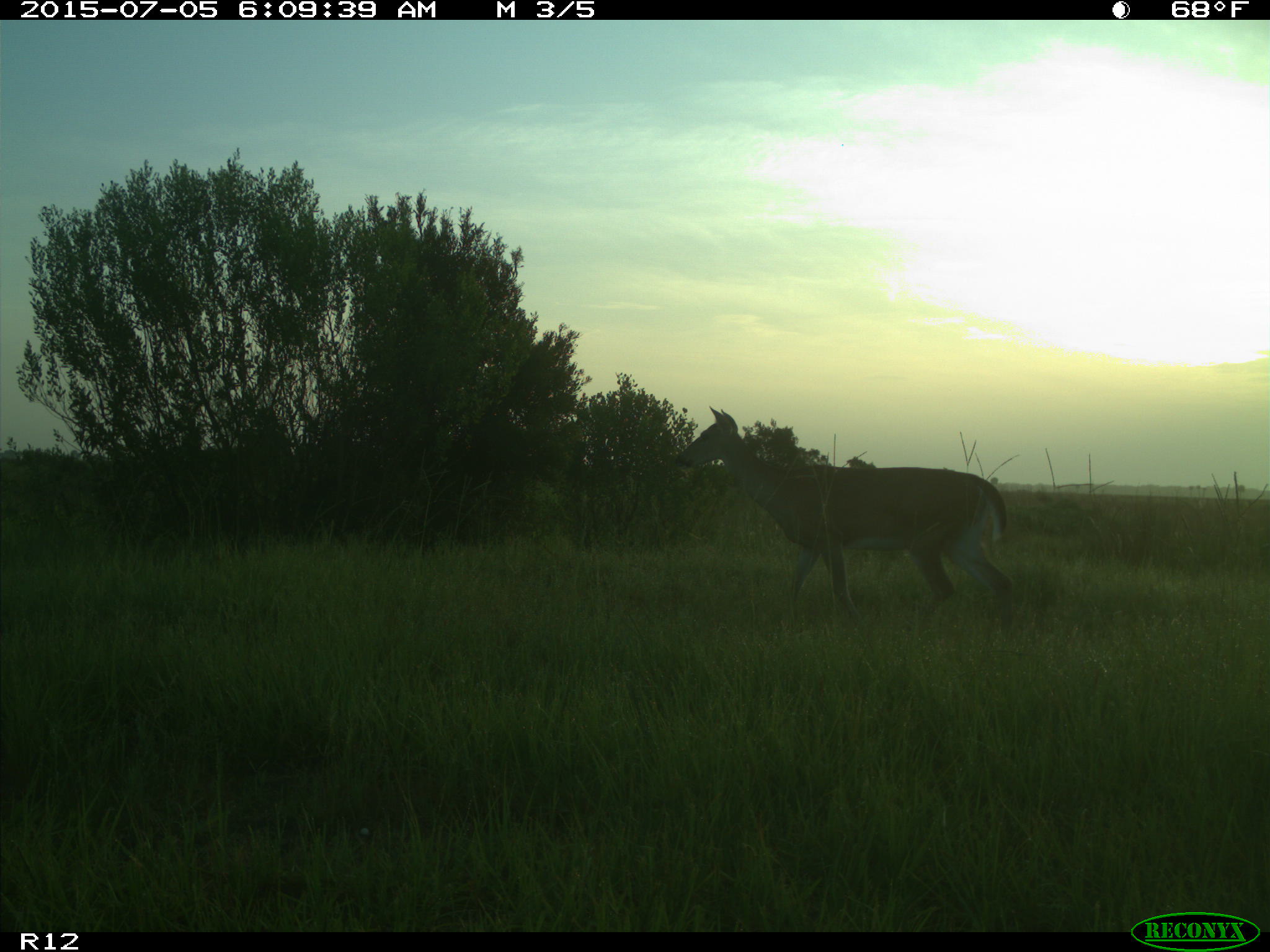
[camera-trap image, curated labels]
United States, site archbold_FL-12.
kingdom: Animalia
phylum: Chordata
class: Mammalia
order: Artiodactyla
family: Cervidae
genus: Odocoileus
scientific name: Odocoileus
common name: deer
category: unidentified deer